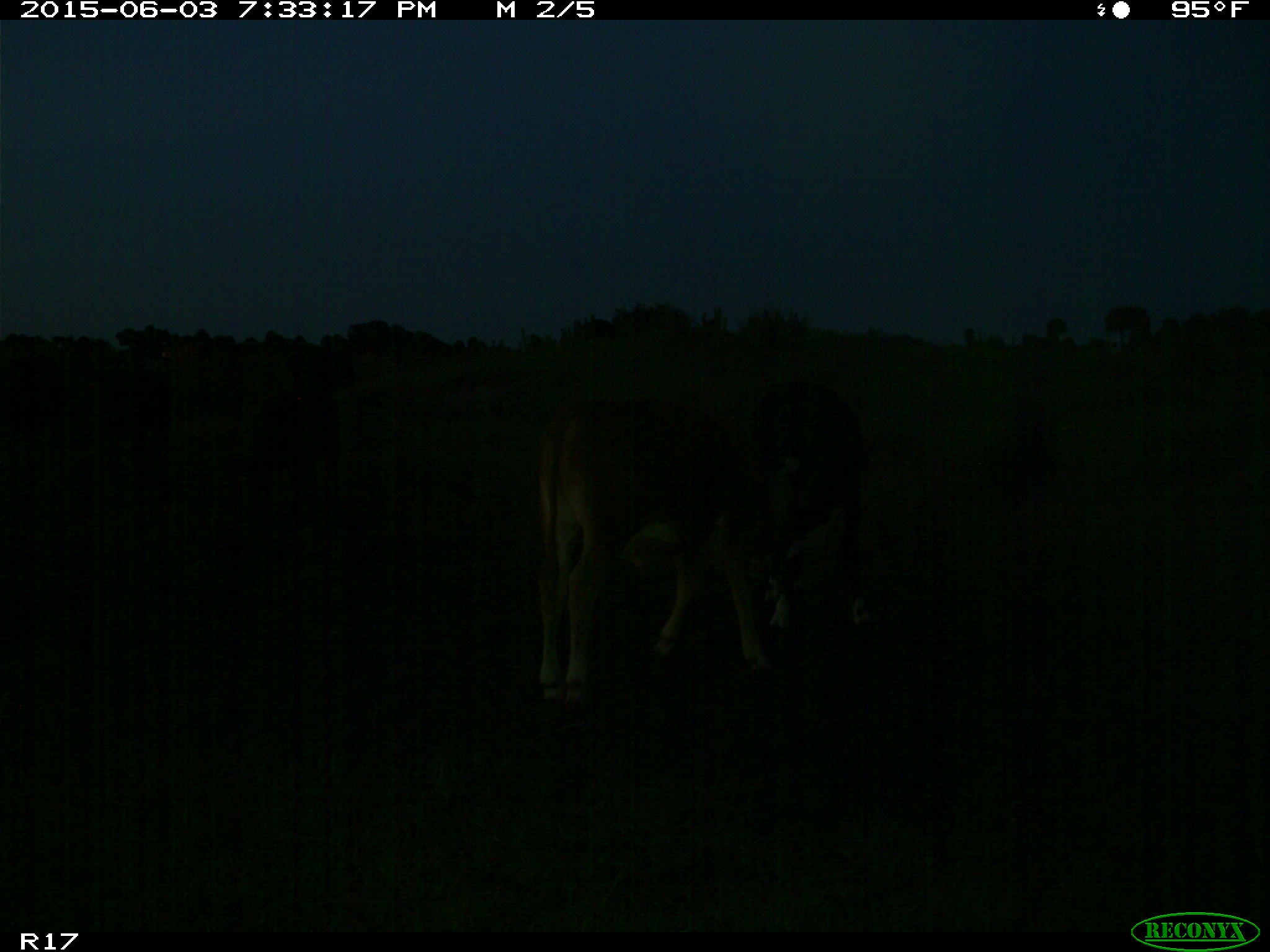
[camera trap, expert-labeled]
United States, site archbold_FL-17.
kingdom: Animalia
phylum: Chordata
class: Mammalia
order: Artiodactyla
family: Bovidae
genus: Bos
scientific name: Bos taurus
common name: domestic cow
Bos taurus (domestic cow).